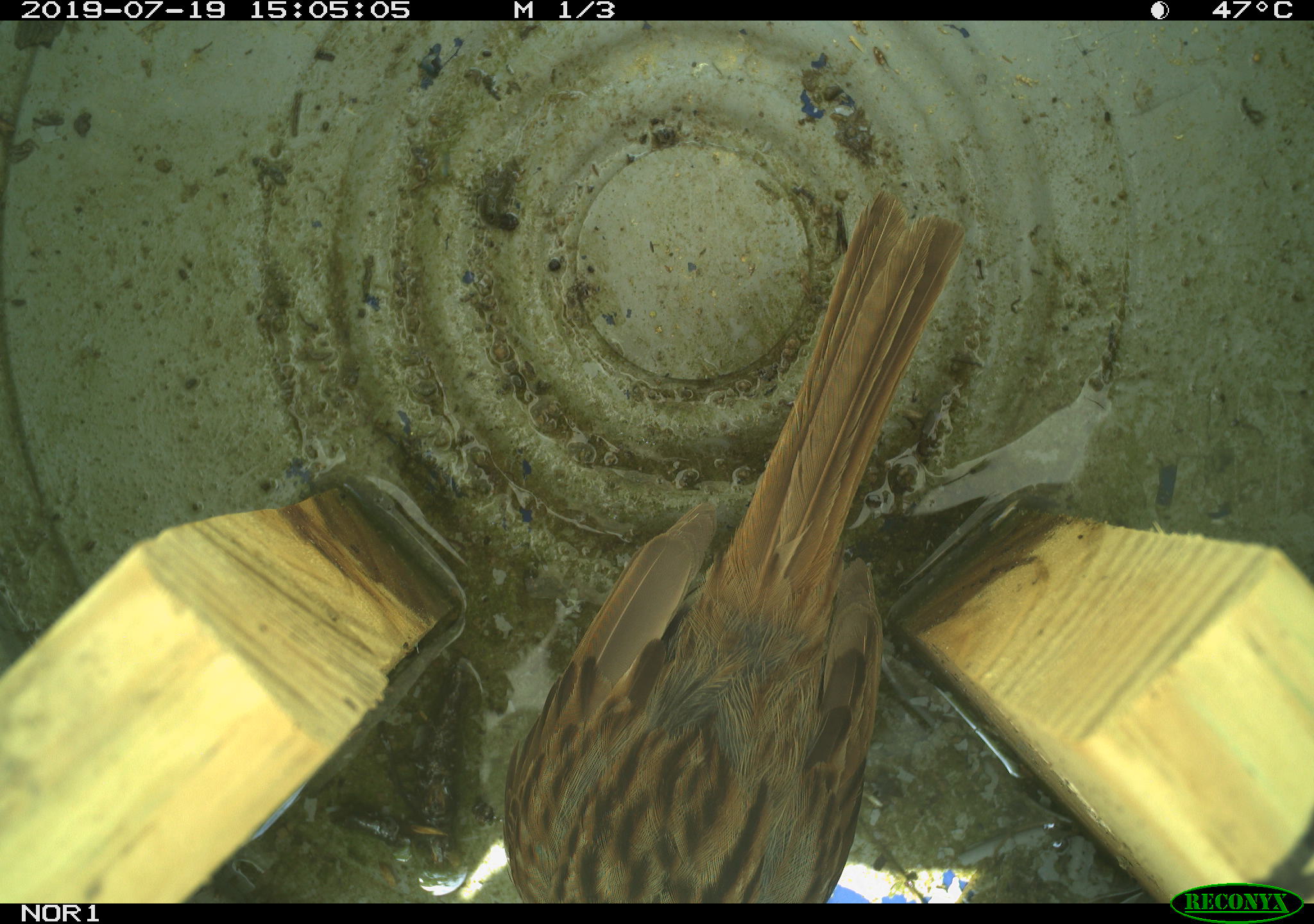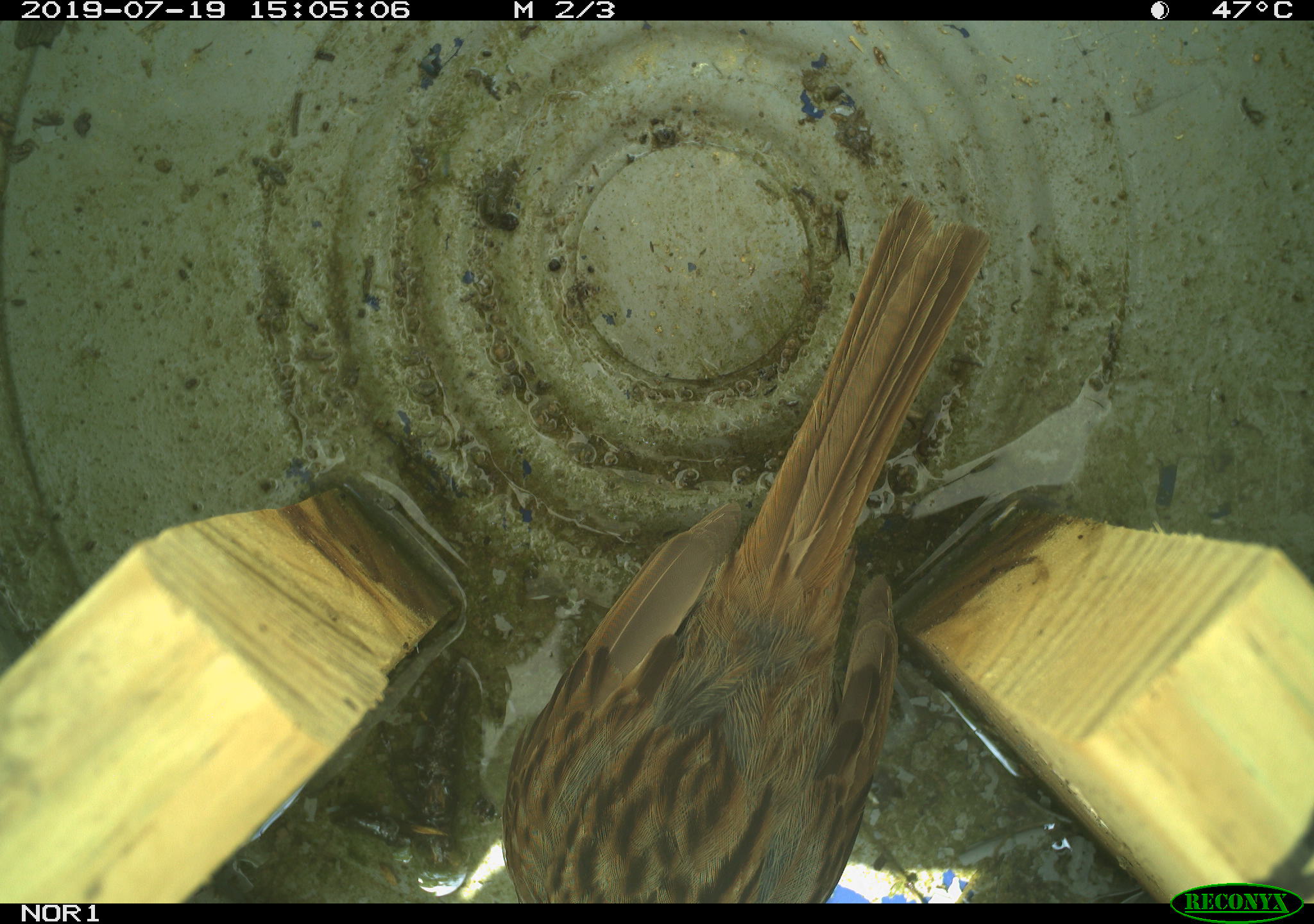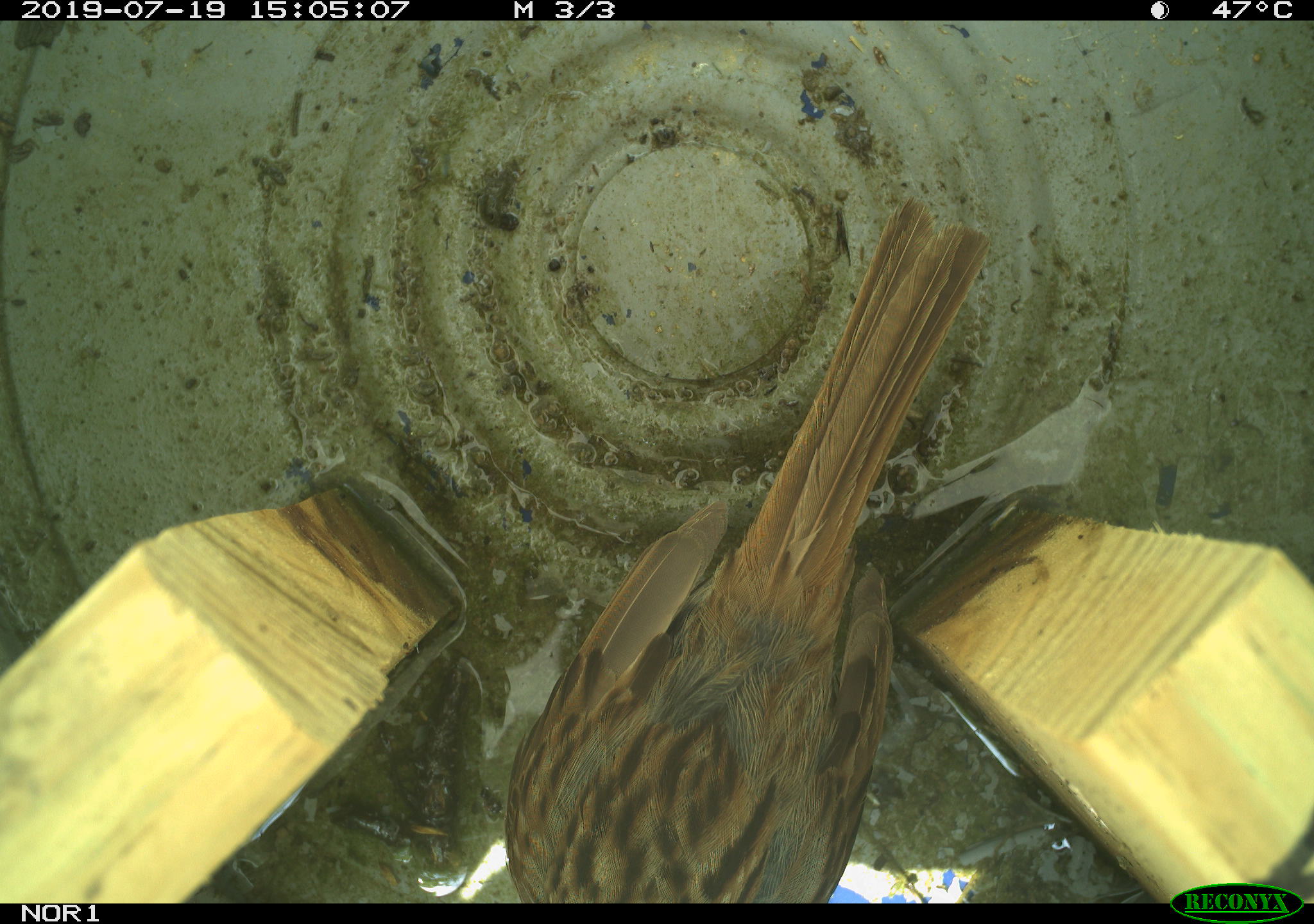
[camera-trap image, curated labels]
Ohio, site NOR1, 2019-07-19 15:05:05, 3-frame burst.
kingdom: Animalia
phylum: Chordata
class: Aves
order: Passeriformes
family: Passerellidae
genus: Melospiza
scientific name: Melospiza melodia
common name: song sparrow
Song sparrow (Melospiza melodia).